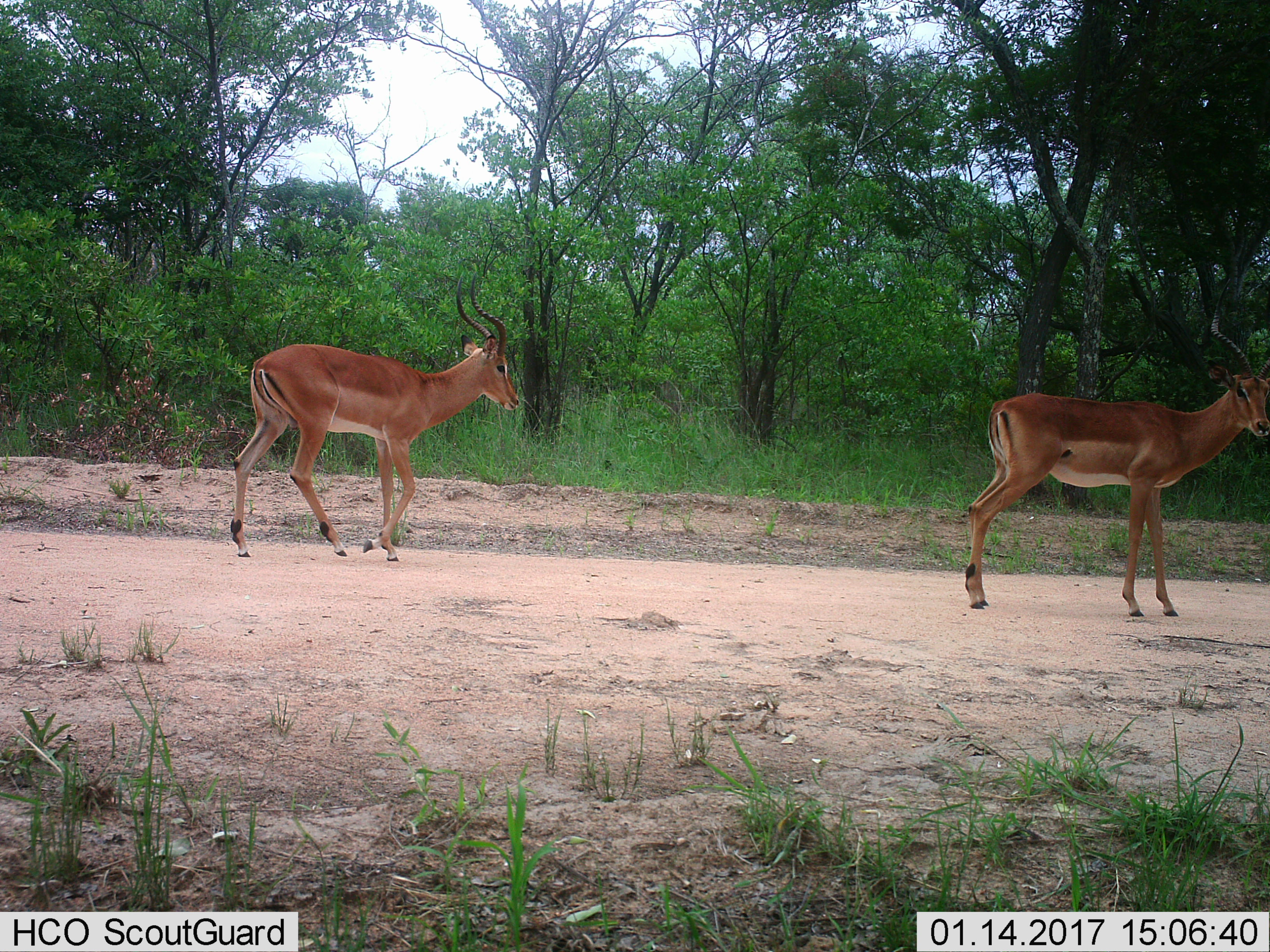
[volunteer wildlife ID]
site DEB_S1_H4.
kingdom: Animalia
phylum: Chordata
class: Mammalia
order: Artiodactyla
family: Bovidae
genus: Aepyceros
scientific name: Aepyceros melampus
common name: impala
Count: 2.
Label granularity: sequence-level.